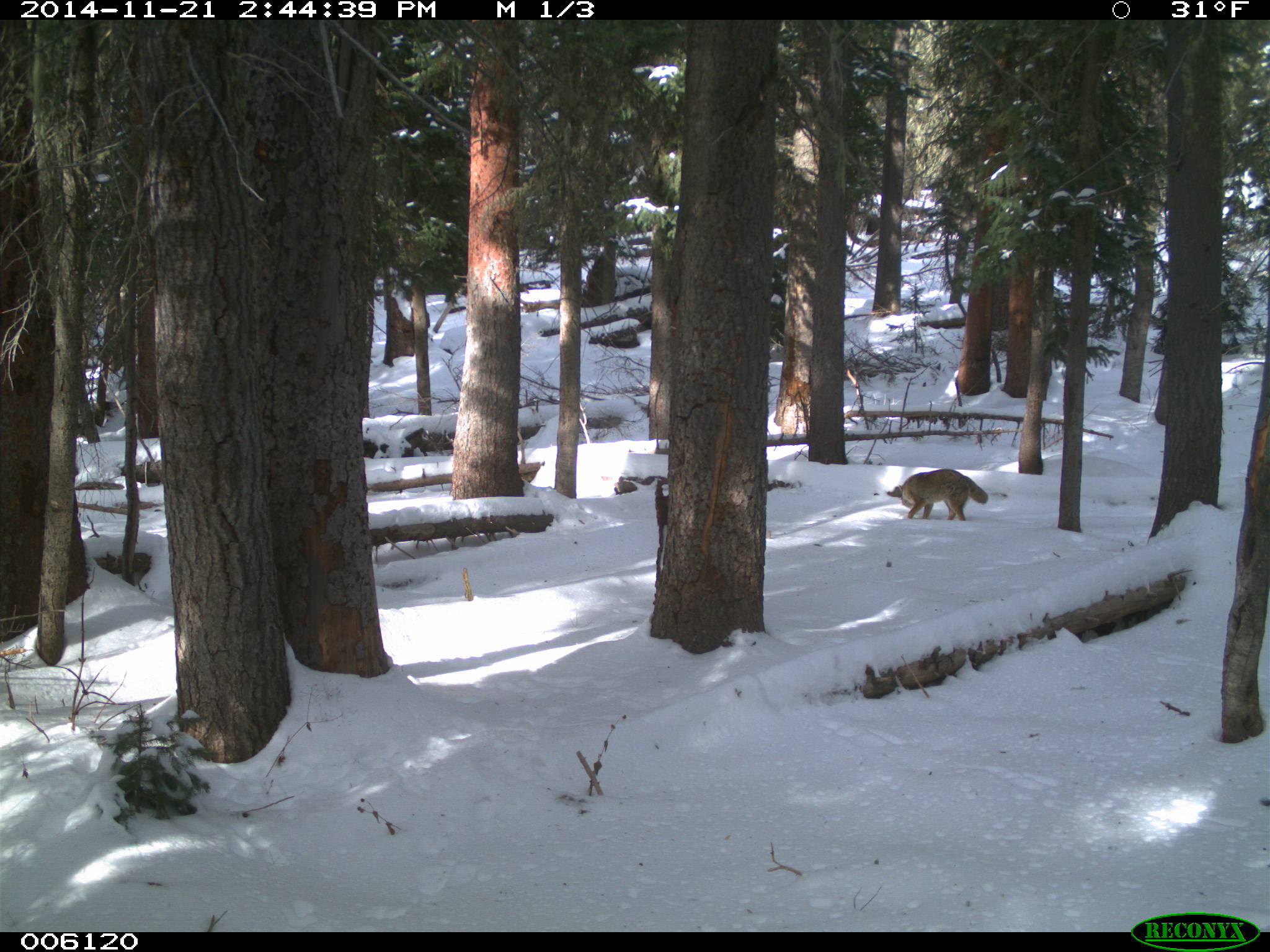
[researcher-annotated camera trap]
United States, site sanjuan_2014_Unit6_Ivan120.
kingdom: Animalia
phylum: Chordata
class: Mammalia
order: Carnivora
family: Canidae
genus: Canis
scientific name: Canis latrans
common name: coyote